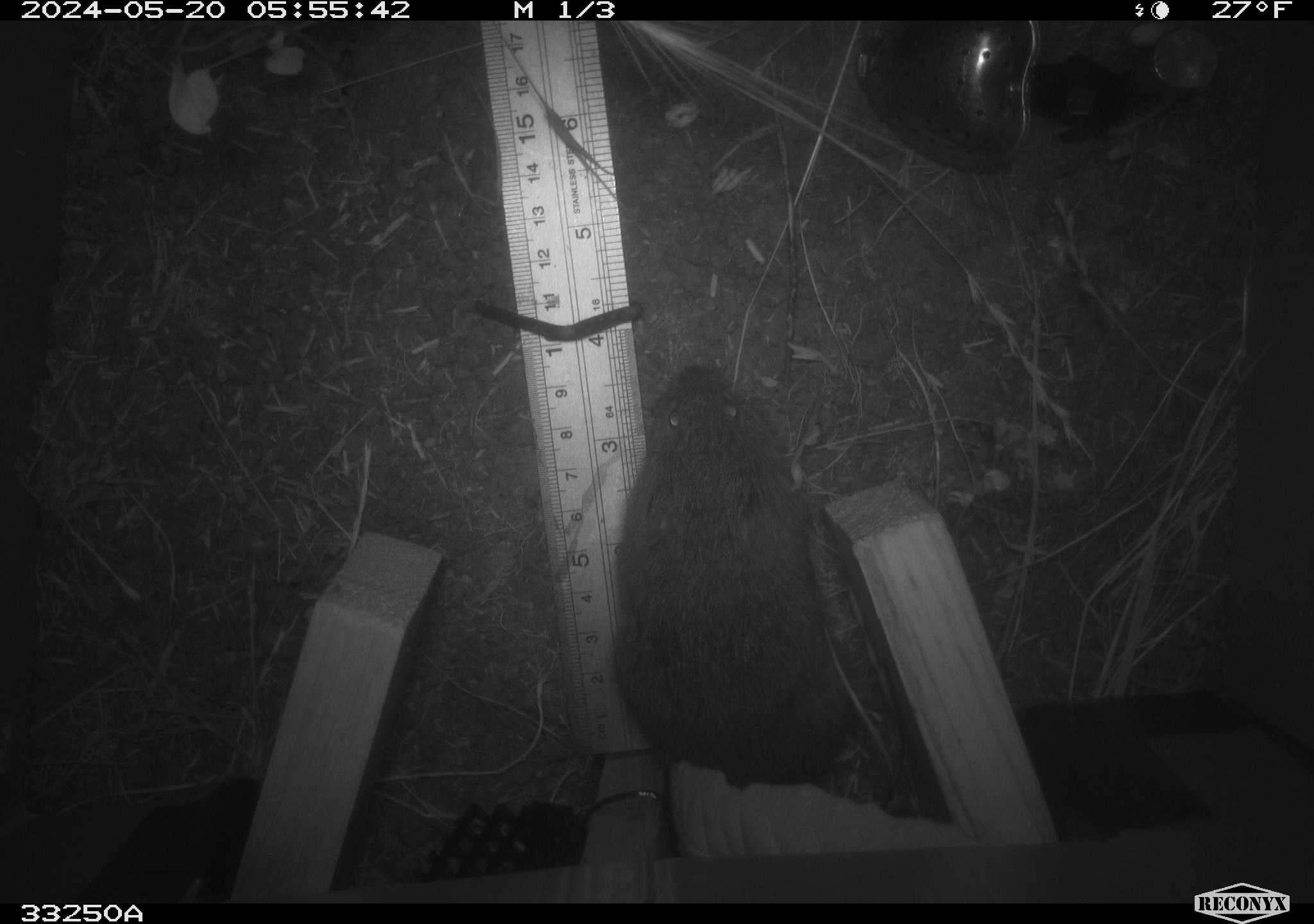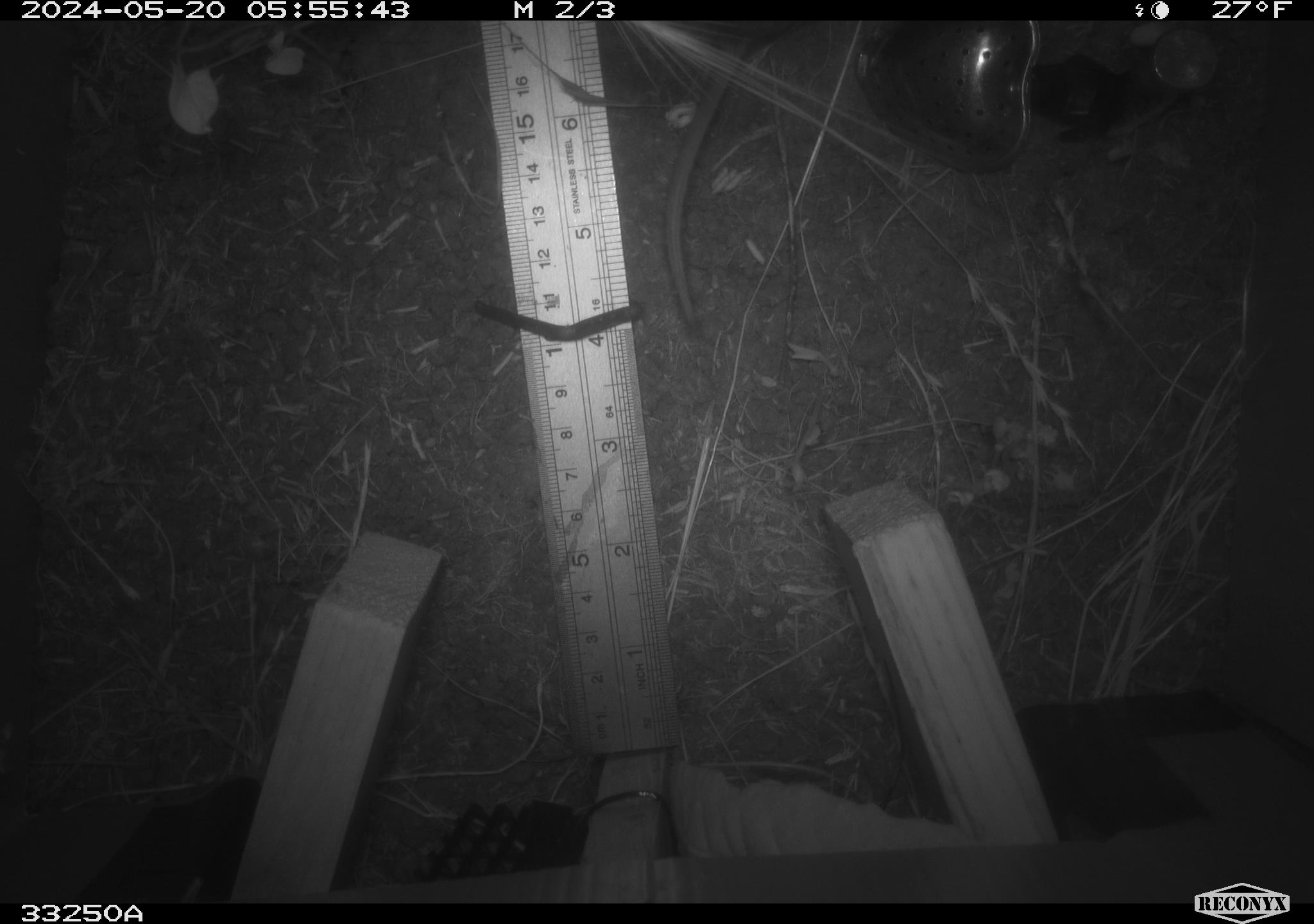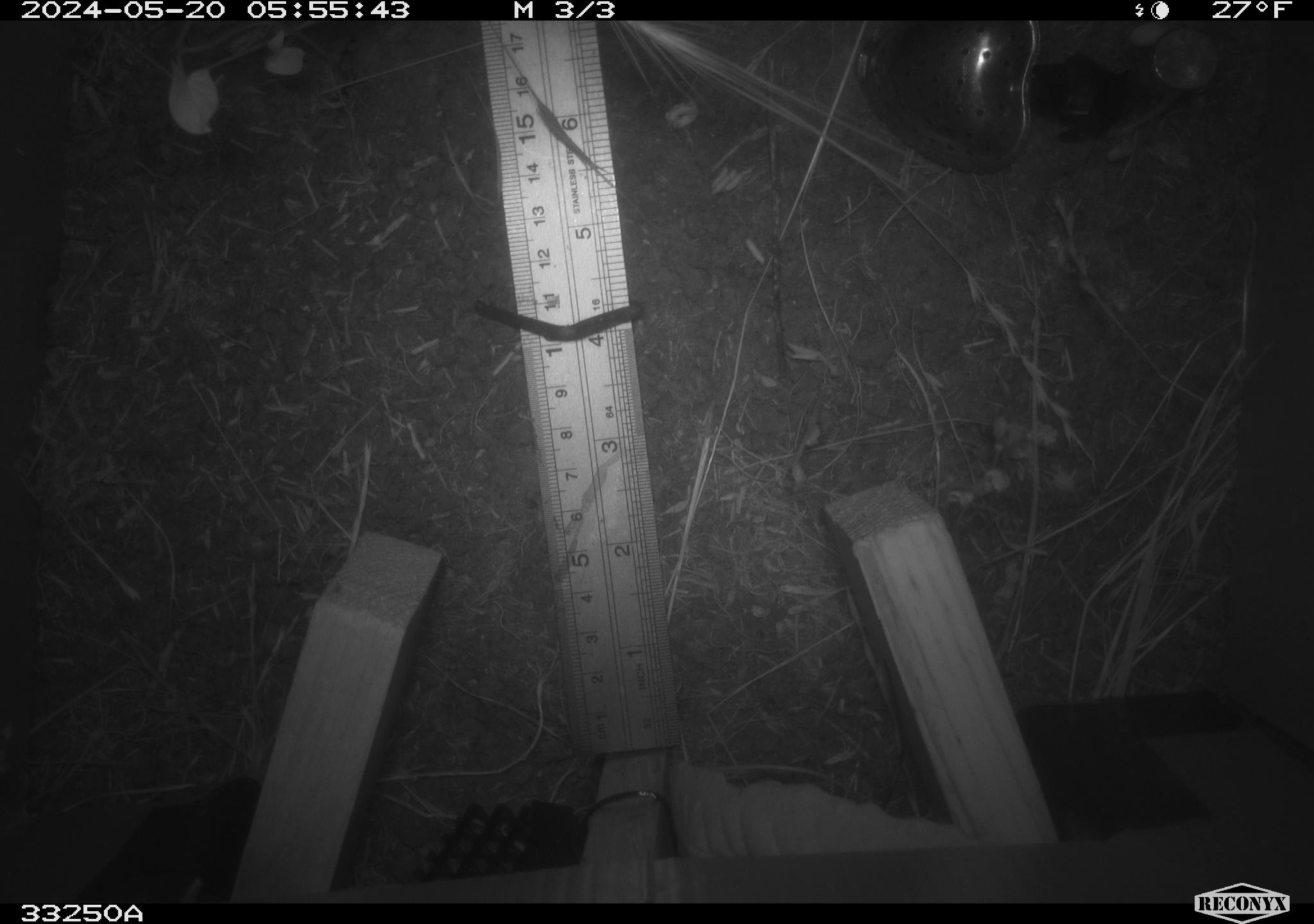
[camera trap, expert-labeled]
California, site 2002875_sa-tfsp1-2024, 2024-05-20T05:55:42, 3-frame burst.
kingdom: Animalia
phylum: Chordata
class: Mammalia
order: Rodentia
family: Cricetidae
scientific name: Arvicolinae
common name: voles, lemmings, and muskrats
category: arvicolinae subfamily